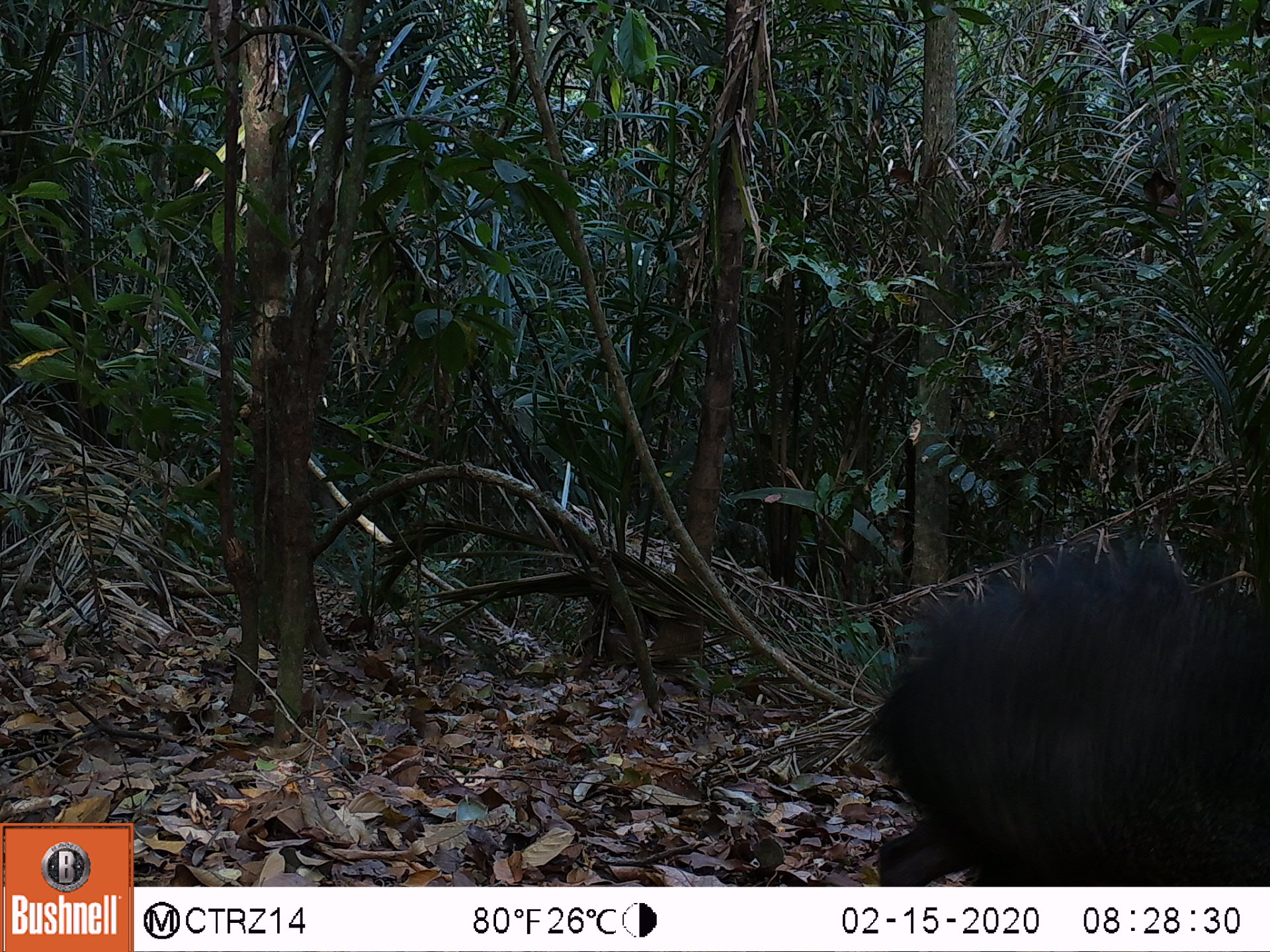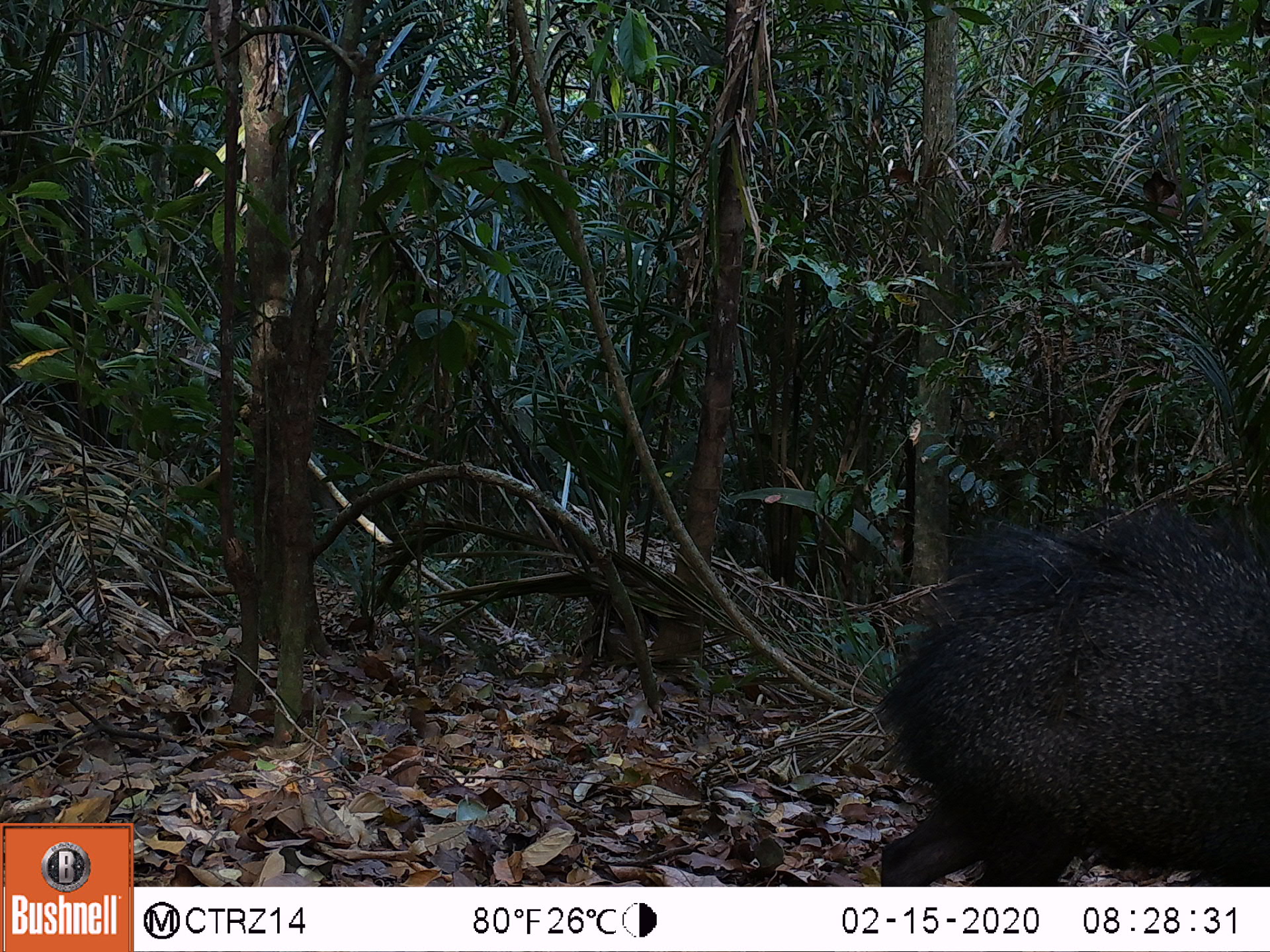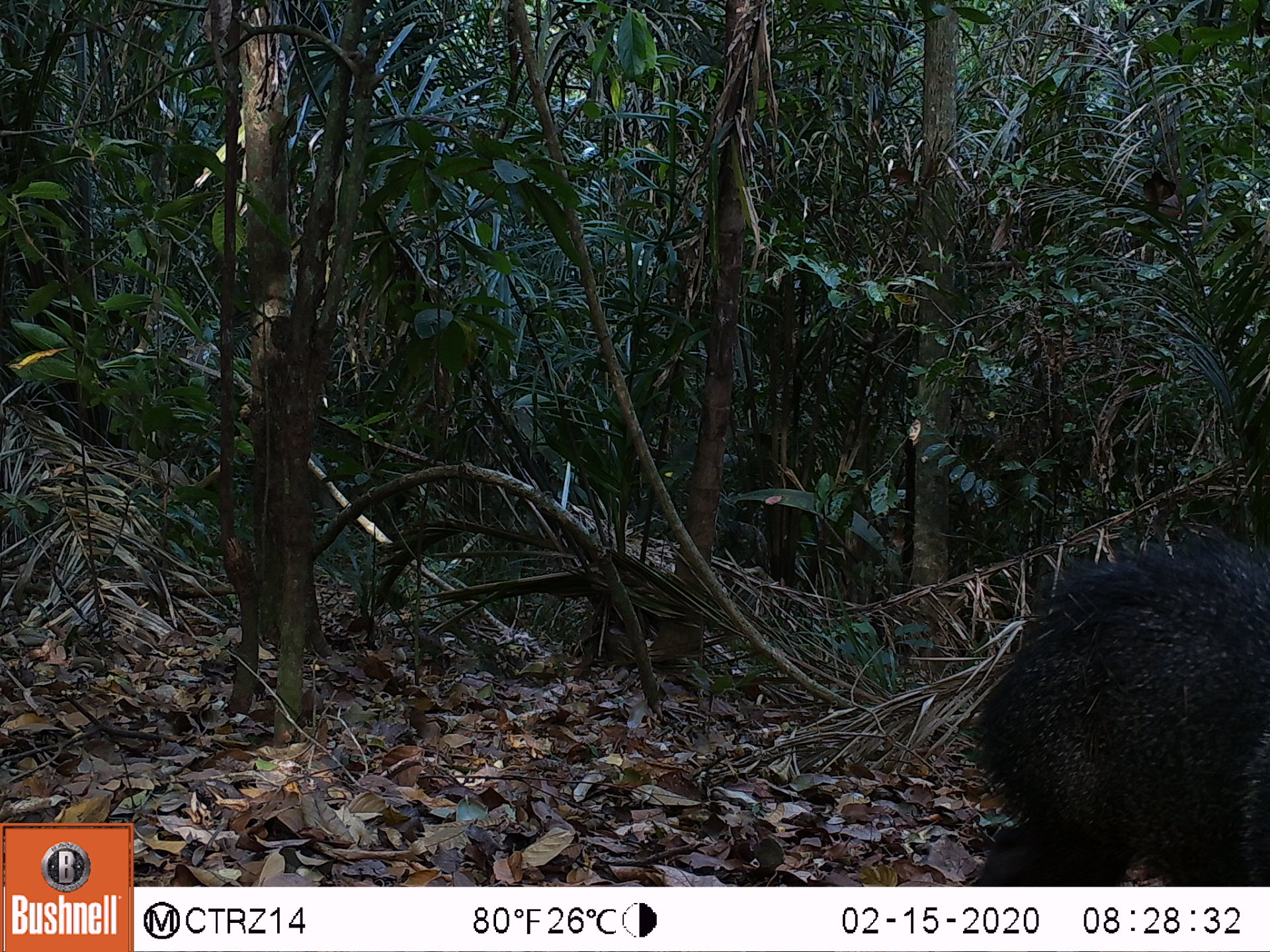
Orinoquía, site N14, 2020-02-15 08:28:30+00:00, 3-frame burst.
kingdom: Animalia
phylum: Chordata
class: Mammalia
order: Artiodactyla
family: Tayassuidae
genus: Pecari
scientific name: Pecari tajacu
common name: collared peccary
Collared peccary (Pecari tajacu).